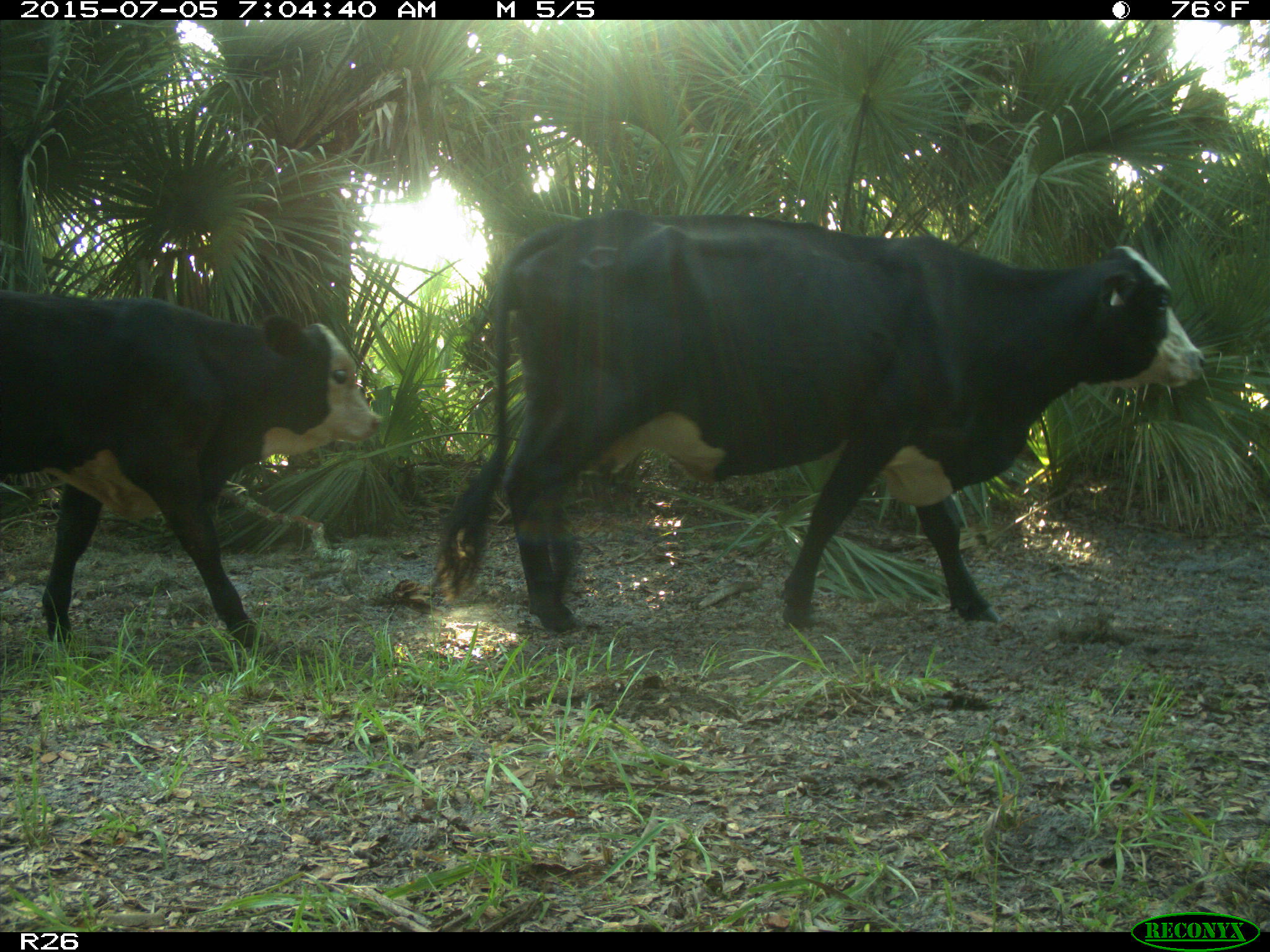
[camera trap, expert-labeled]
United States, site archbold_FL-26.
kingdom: Animalia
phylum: Chordata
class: Mammalia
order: Artiodactyla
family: Bovidae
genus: Bos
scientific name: Bos taurus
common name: domestic cow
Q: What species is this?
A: Bos taurus (domestic cow).